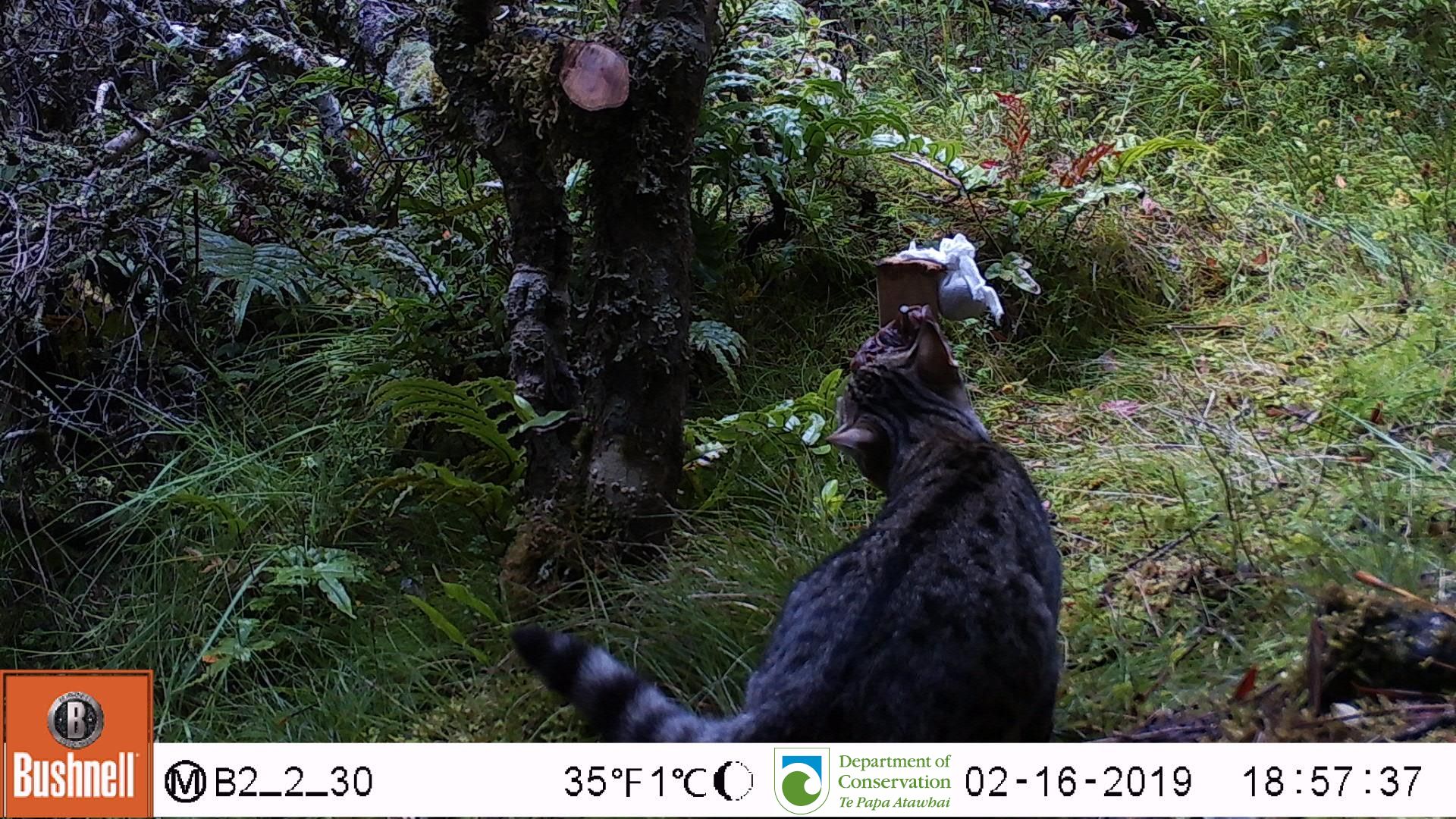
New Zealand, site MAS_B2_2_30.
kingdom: Animalia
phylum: Chordata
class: Mammalia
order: Carnivora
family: Felidae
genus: Felis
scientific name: Felis catus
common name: domestic cat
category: cat